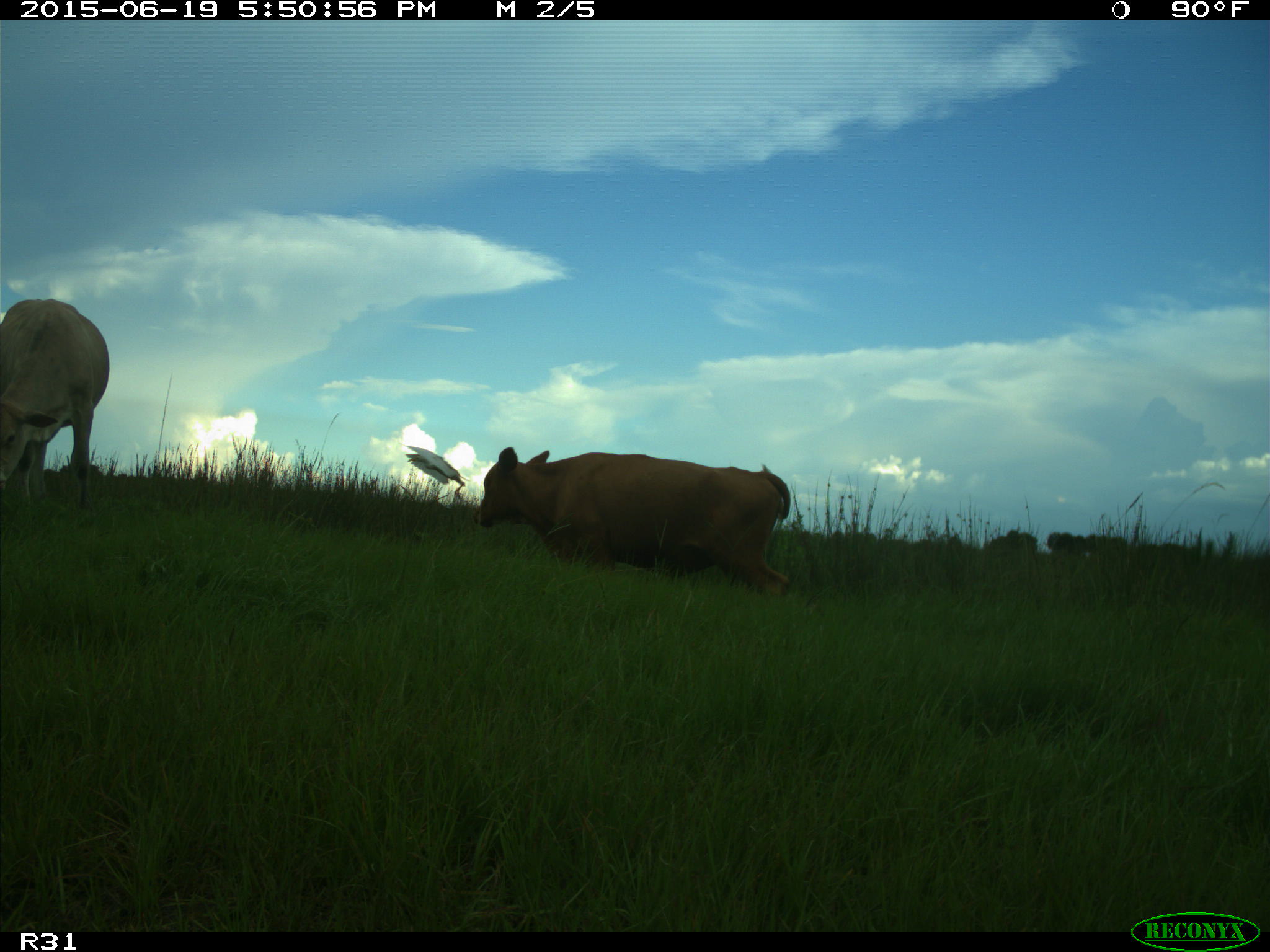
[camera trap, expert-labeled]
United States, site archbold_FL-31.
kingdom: Animalia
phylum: Chordata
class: Mammalia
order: Artiodactyla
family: Bovidae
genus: Bos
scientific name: Bos taurus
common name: domestic cow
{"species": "Bos taurus (domestic cow)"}